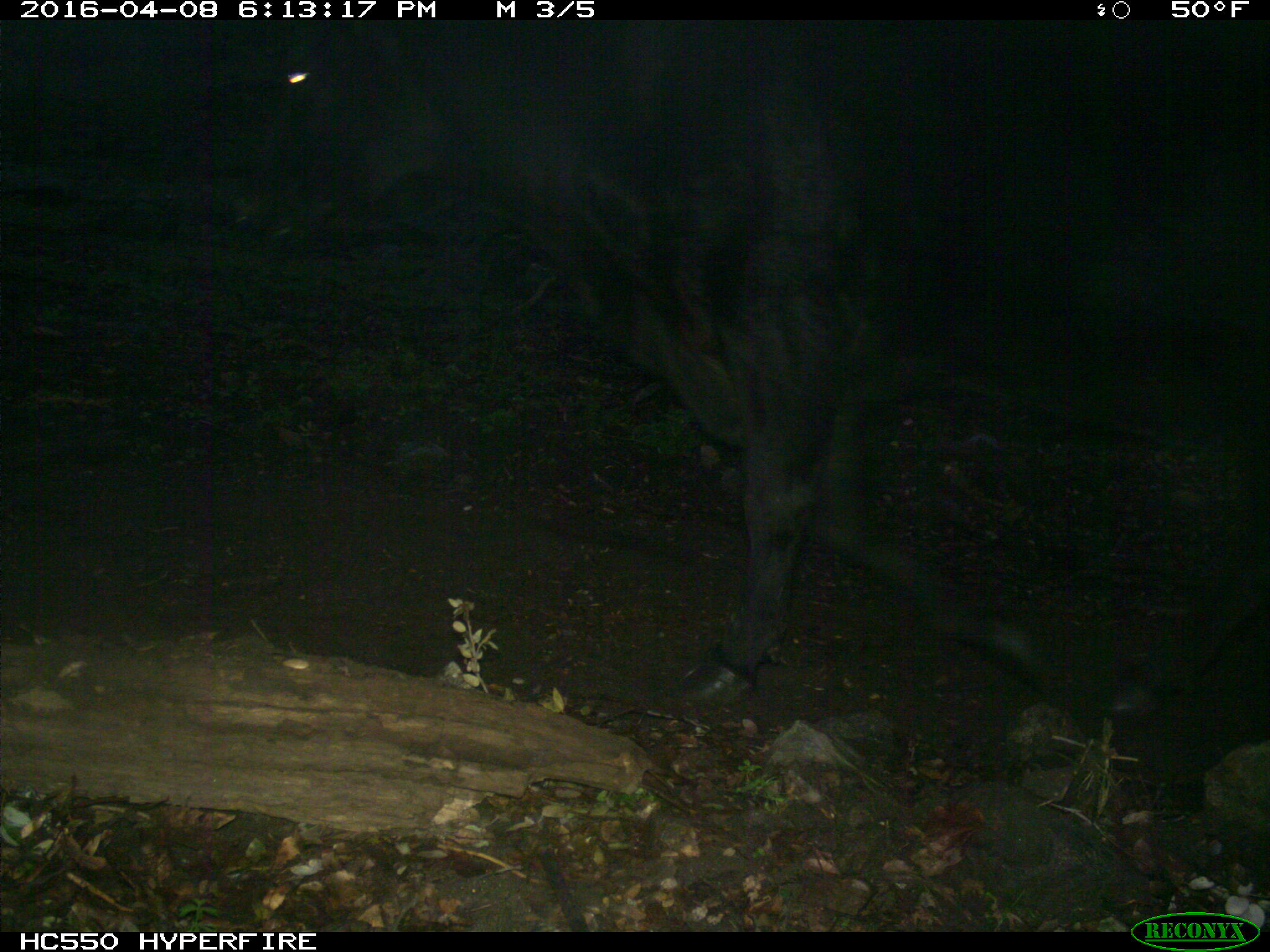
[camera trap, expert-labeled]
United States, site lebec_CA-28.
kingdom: Animalia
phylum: Chordata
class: Mammalia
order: Artiodactyla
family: Bovidae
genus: Bos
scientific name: Bos taurus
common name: domestic cow